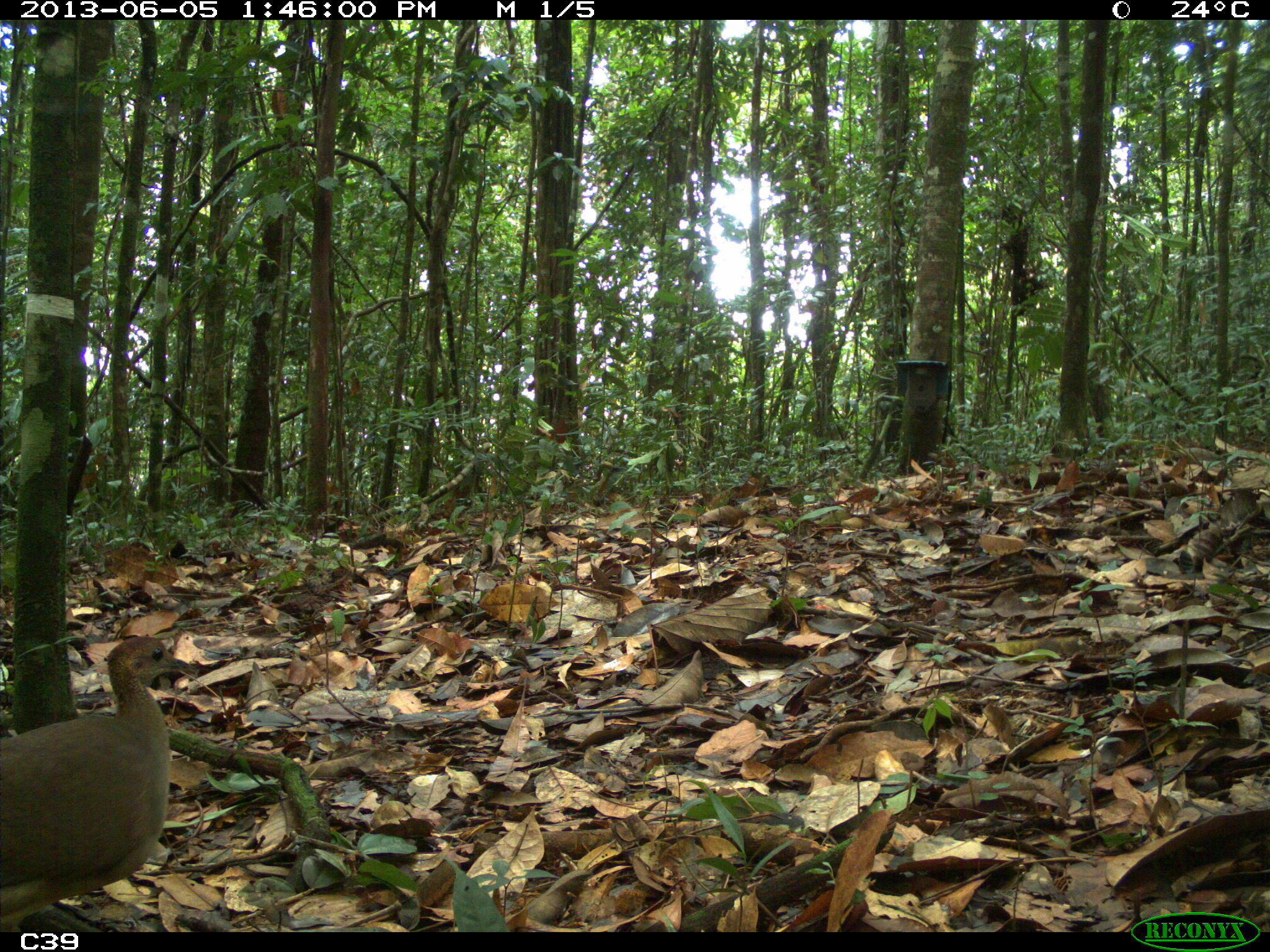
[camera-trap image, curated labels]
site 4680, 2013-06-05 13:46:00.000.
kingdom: Animalia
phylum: Chordata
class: Aves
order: Tinamiformes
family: Tinamidae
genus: Tinamus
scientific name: Tinamus major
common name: great tinamou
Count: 1.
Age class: adult.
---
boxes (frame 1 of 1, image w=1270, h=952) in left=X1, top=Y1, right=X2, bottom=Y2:
tinamus major: left=0, top=636, right=195, bottom=932